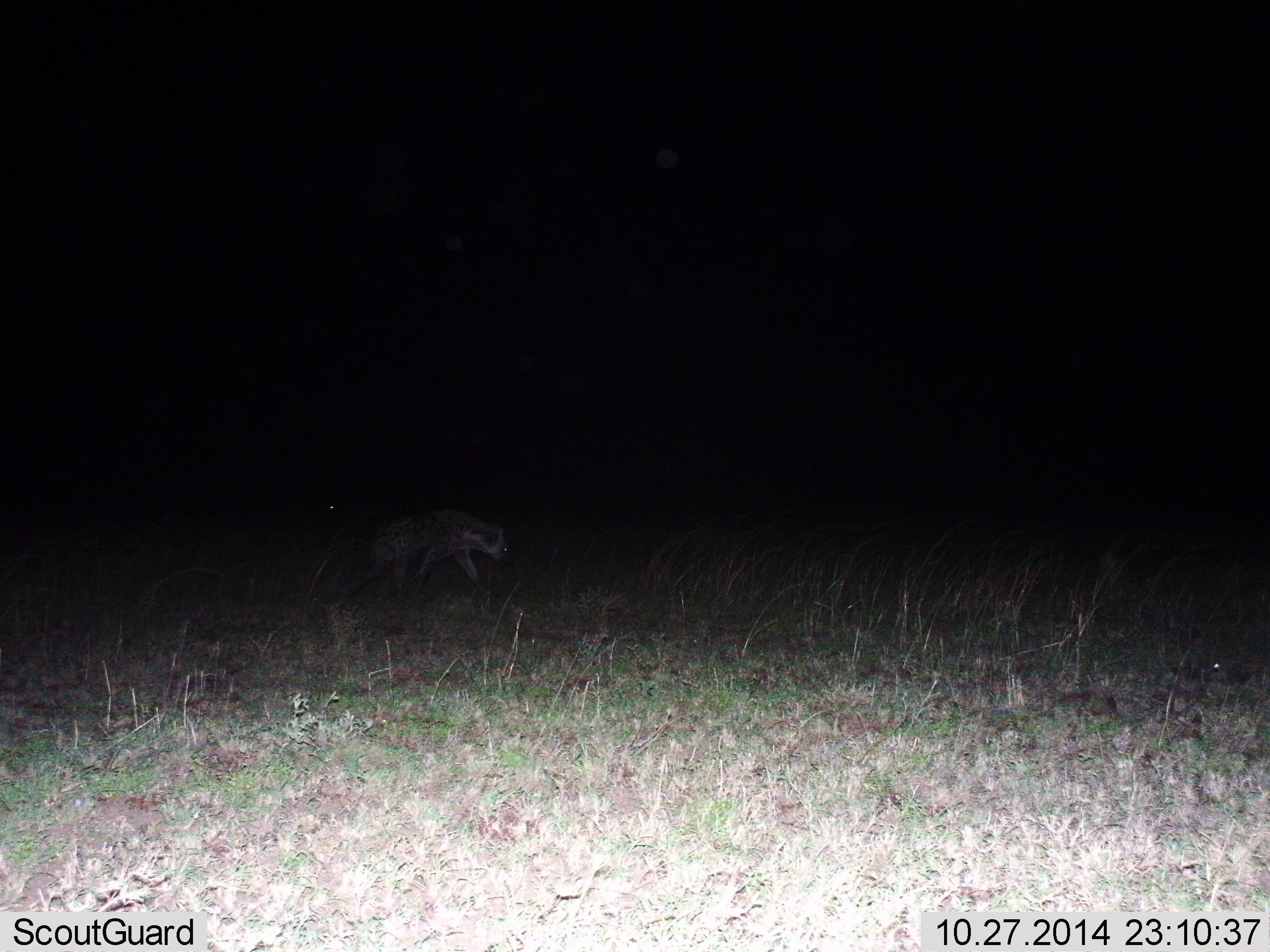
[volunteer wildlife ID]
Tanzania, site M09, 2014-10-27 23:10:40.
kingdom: Animalia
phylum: Chordata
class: Mammalia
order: Carnivora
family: Hyaenidae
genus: Crocuta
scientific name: Crocuta crocuta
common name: spotted hyena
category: hyenaspotted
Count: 1.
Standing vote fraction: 0%.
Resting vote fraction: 0%.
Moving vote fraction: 100%.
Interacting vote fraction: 0%.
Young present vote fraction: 0%.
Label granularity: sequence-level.